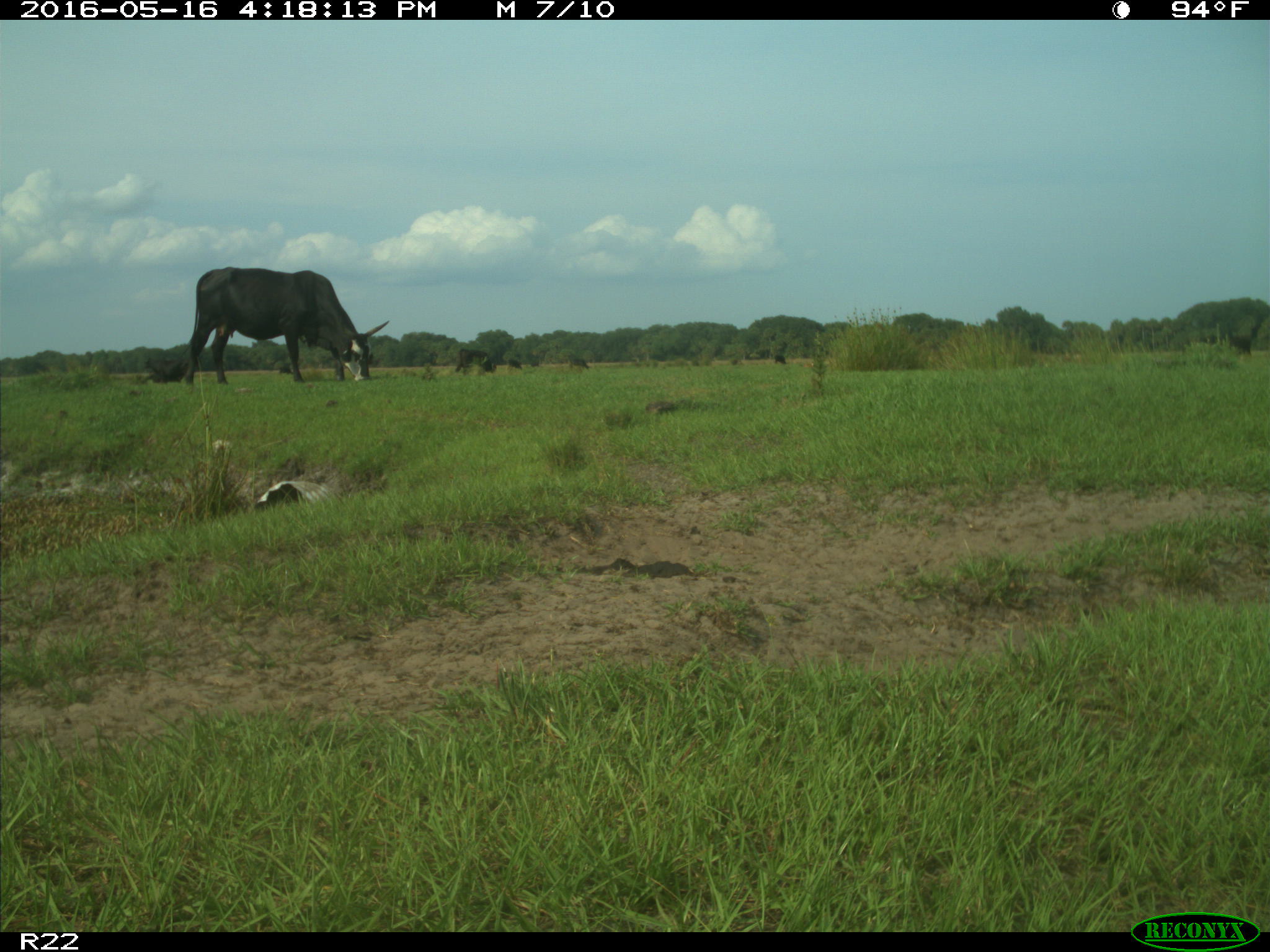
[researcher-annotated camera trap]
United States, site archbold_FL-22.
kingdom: Animalia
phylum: Chordata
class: Mammalia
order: Artiodactyla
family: Bovidae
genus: Bos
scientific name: Bos taurus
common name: domestic cow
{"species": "Bos taurus (domestic cow)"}